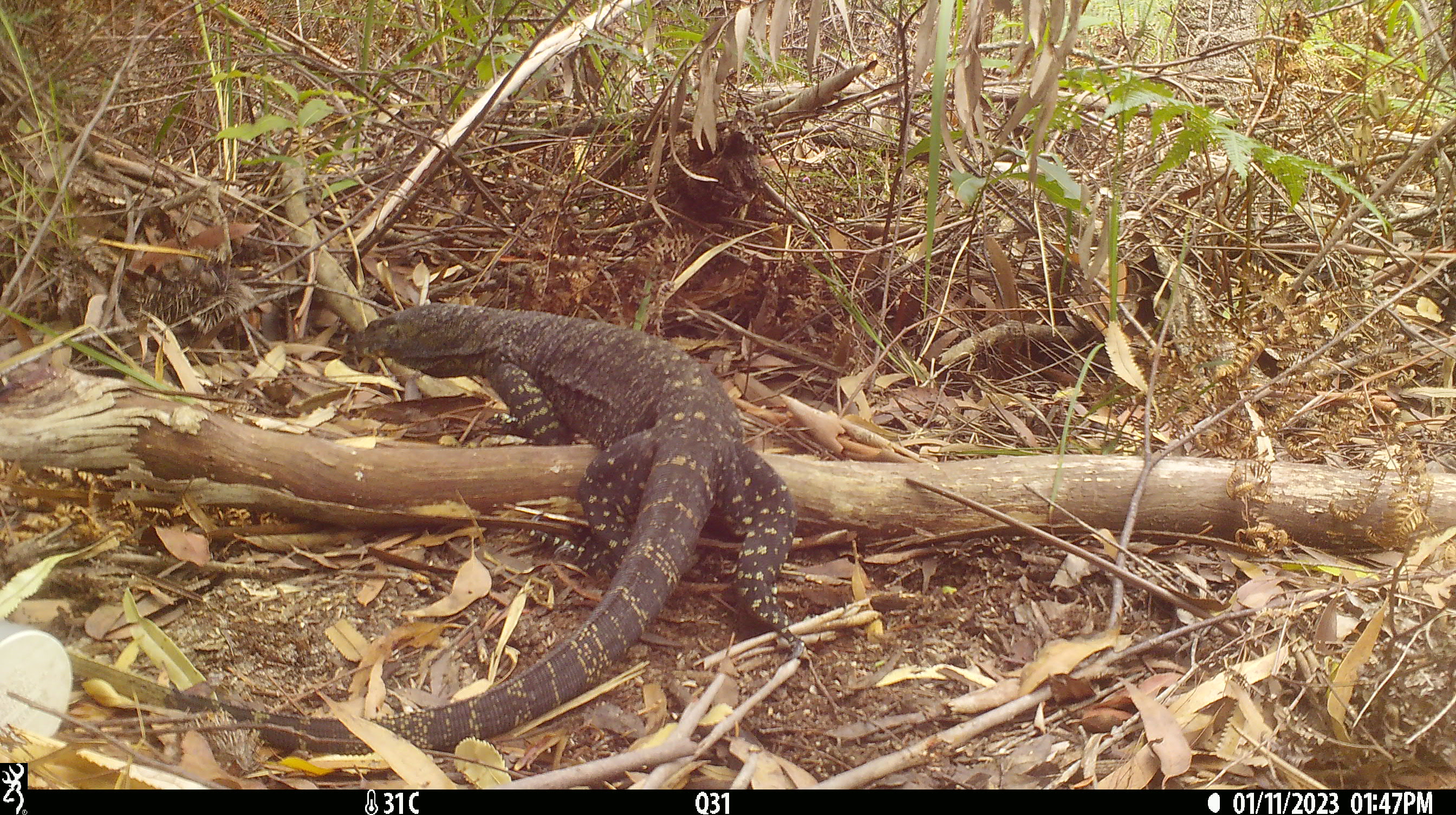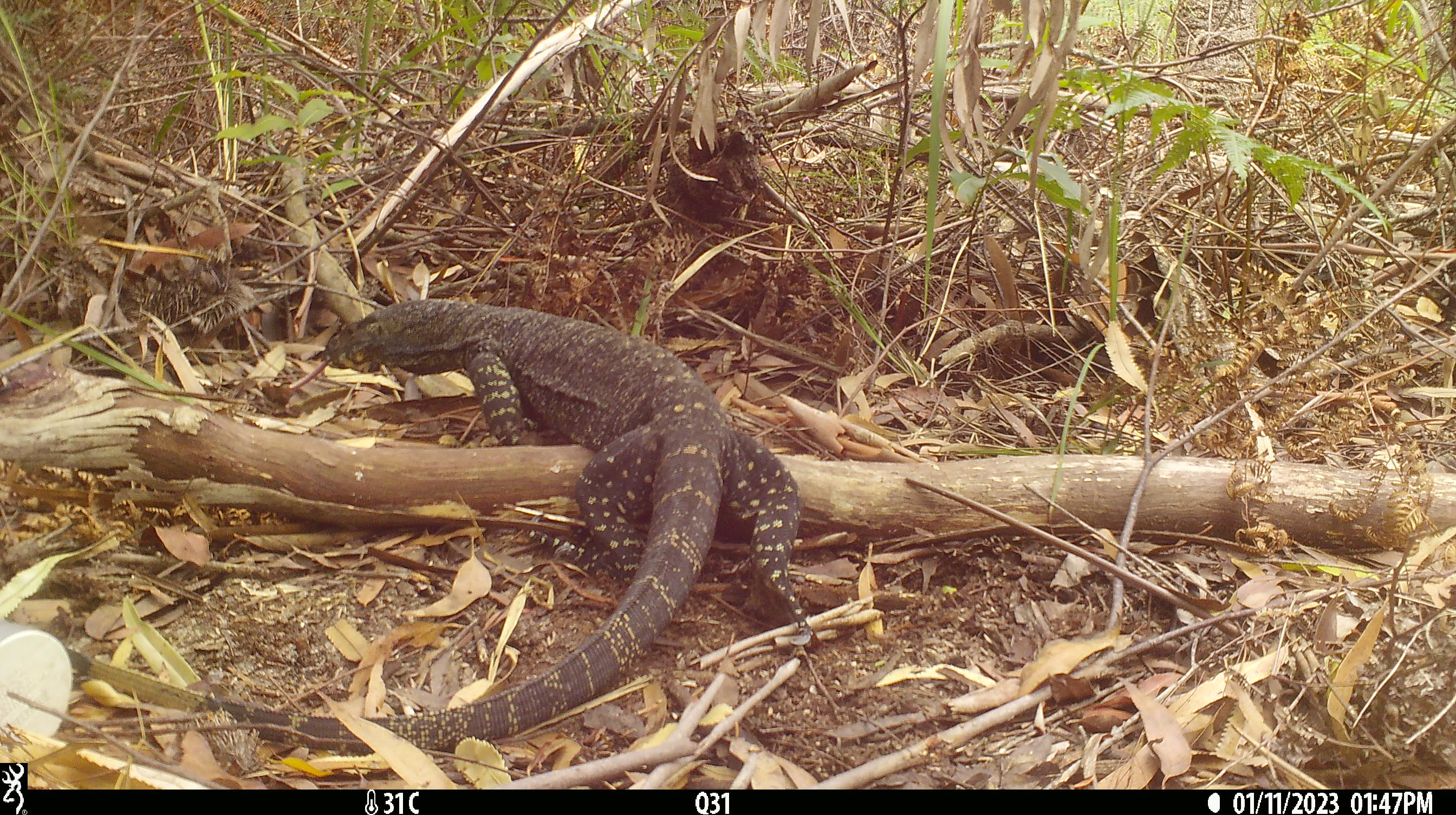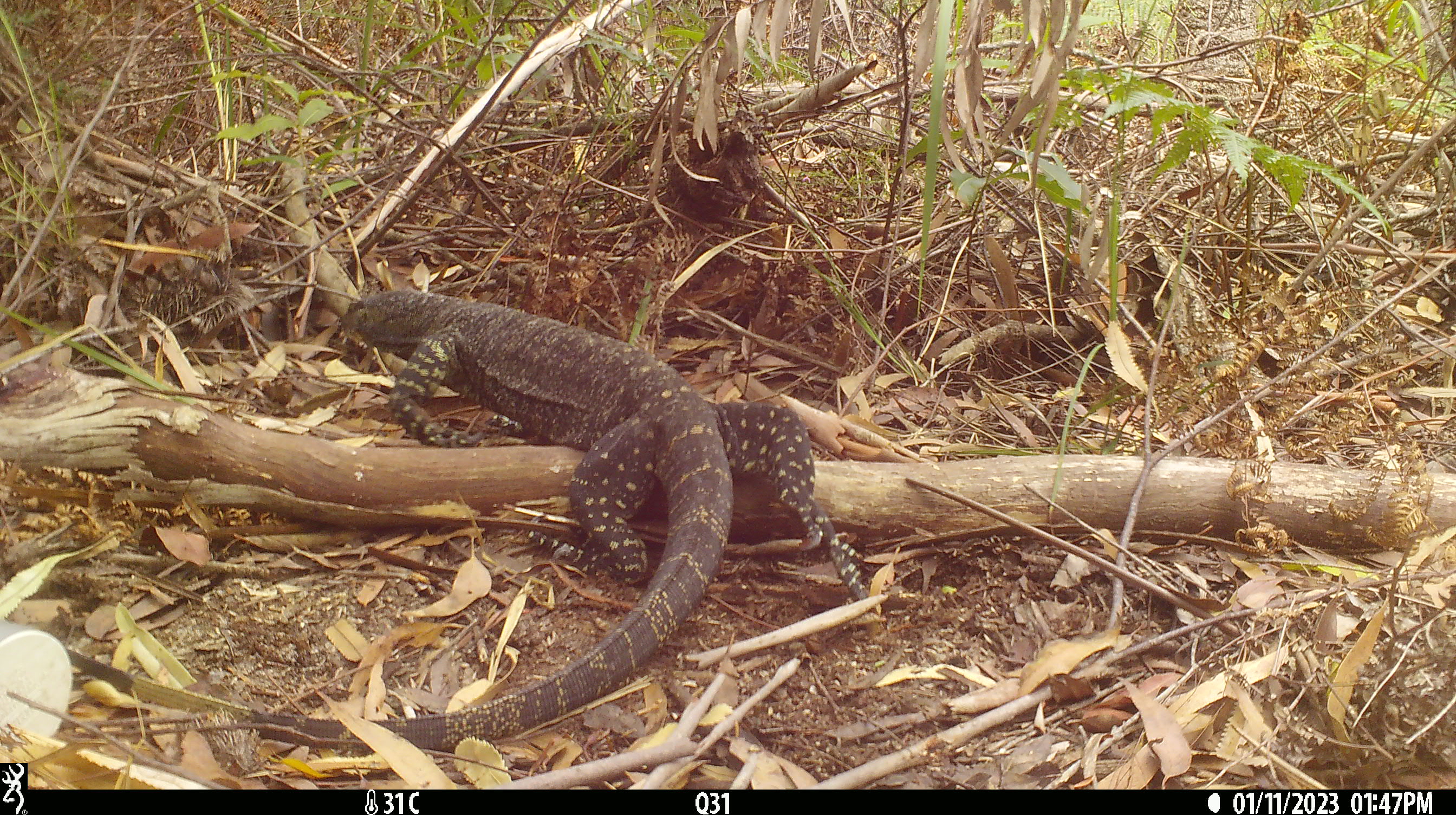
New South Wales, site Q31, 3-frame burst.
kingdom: Animalia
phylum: Chordata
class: Reptilia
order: Squamata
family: Varanidae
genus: Varanus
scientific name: Varanus varius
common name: lace monitor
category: goanna